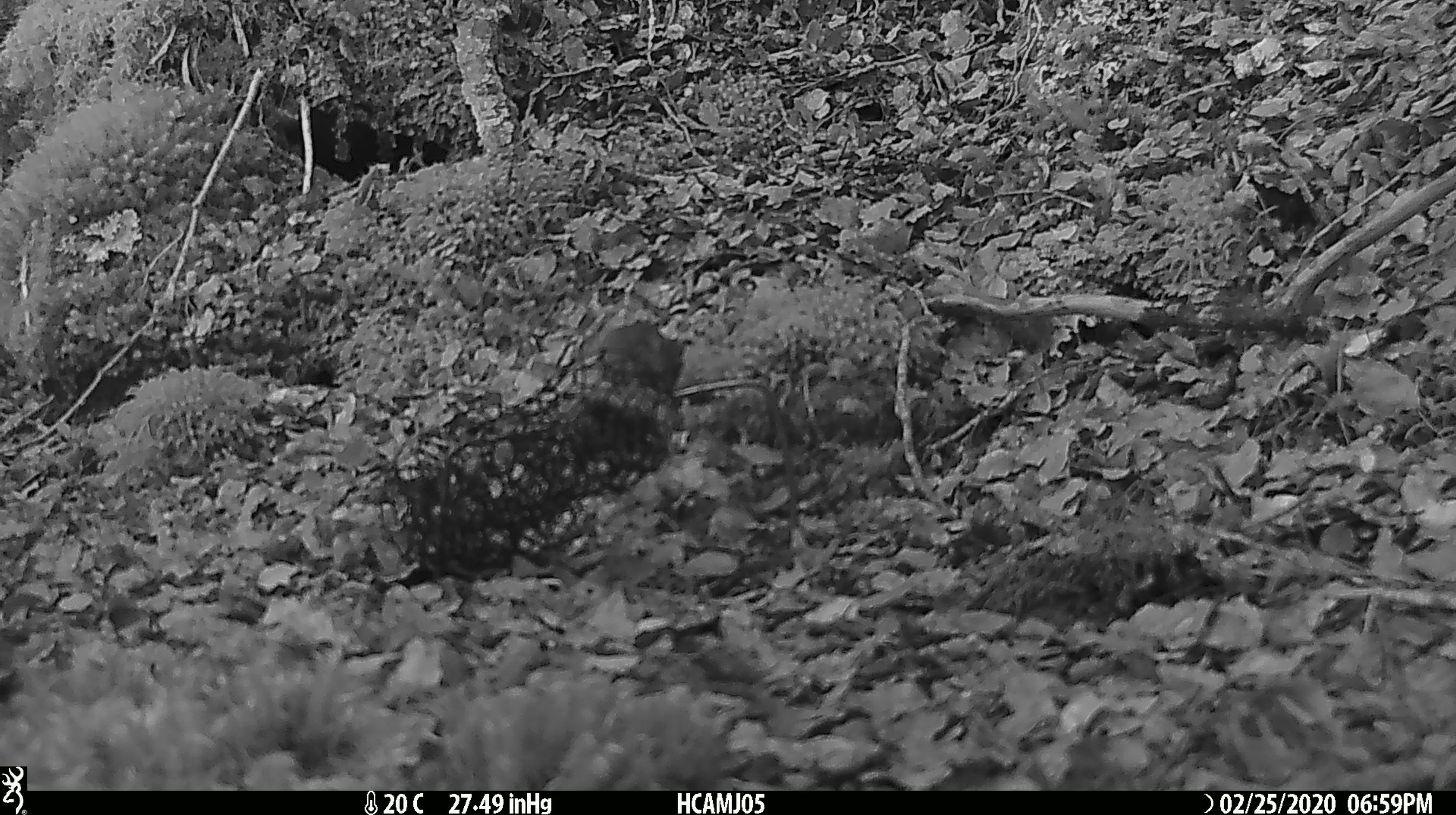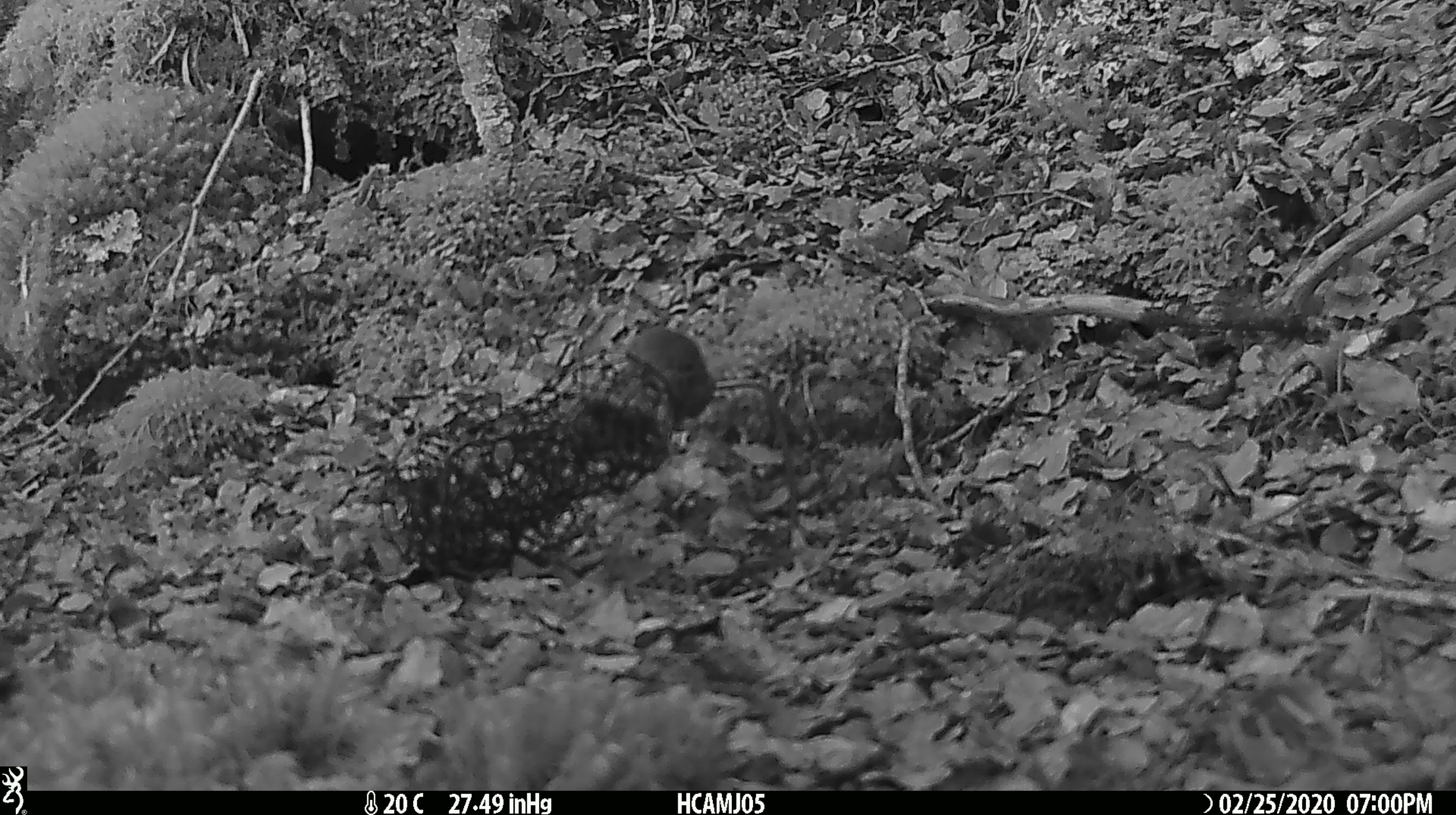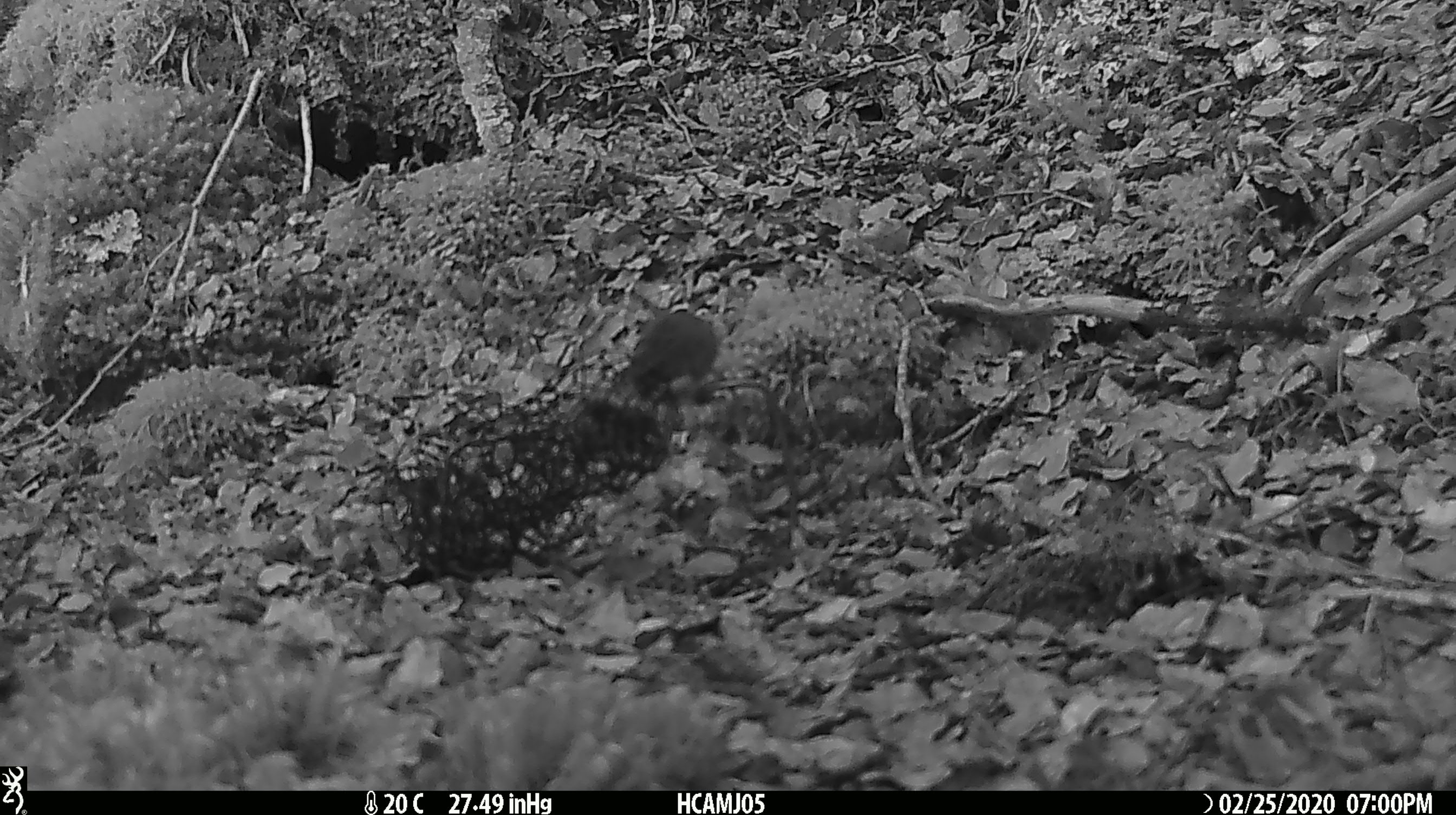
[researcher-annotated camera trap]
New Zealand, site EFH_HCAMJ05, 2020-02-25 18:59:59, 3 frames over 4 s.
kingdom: Animalia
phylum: Chordata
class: Mammalia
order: Rodentia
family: Muridae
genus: Mus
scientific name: Mus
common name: mouse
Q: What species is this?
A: Mouse (Mus).